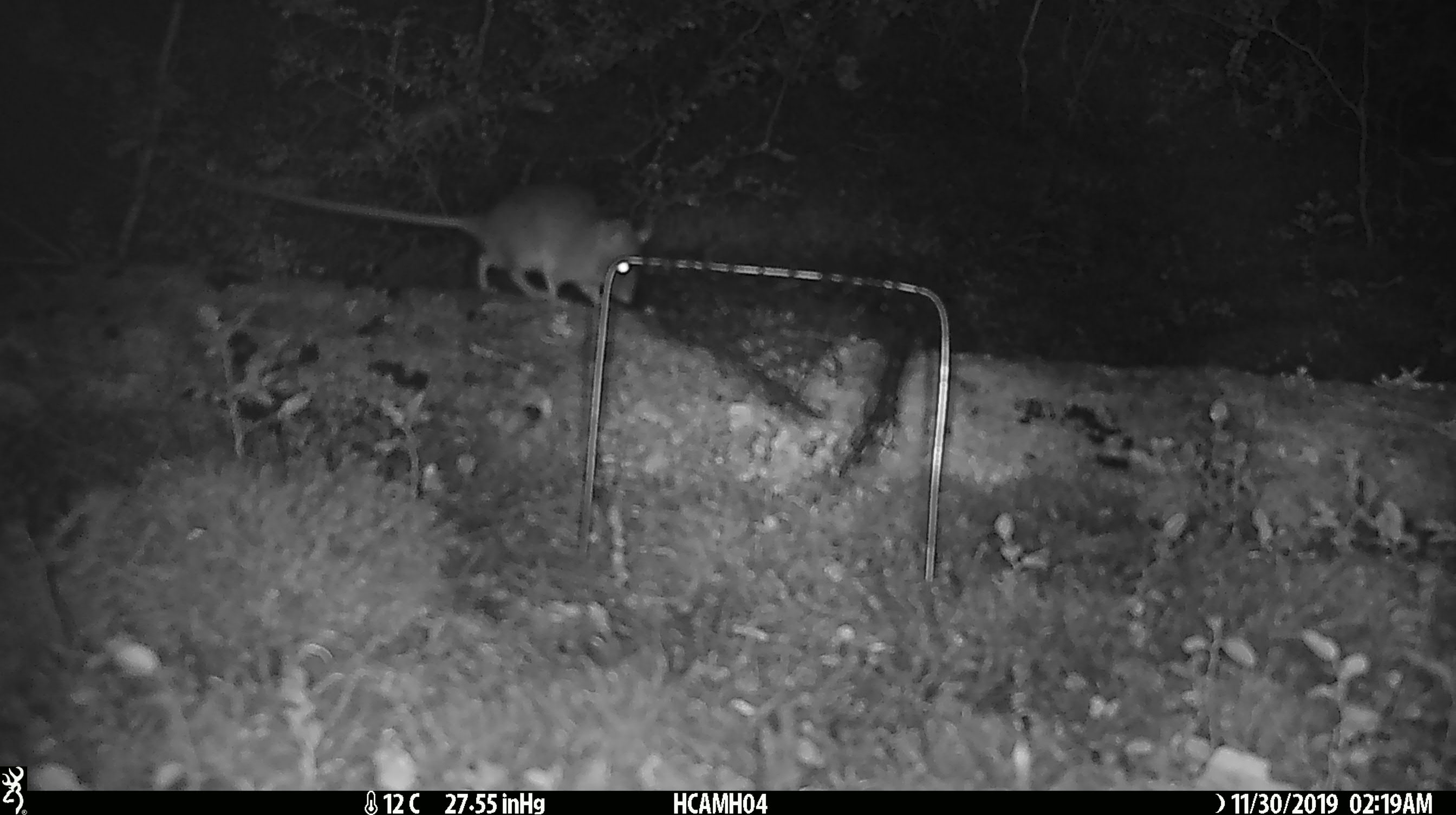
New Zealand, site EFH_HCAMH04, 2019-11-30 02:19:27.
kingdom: Animalia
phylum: Chordata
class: Mammalia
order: Rodentia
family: Muridae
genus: Rattus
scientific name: Rattus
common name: rat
Rat (Rattus).